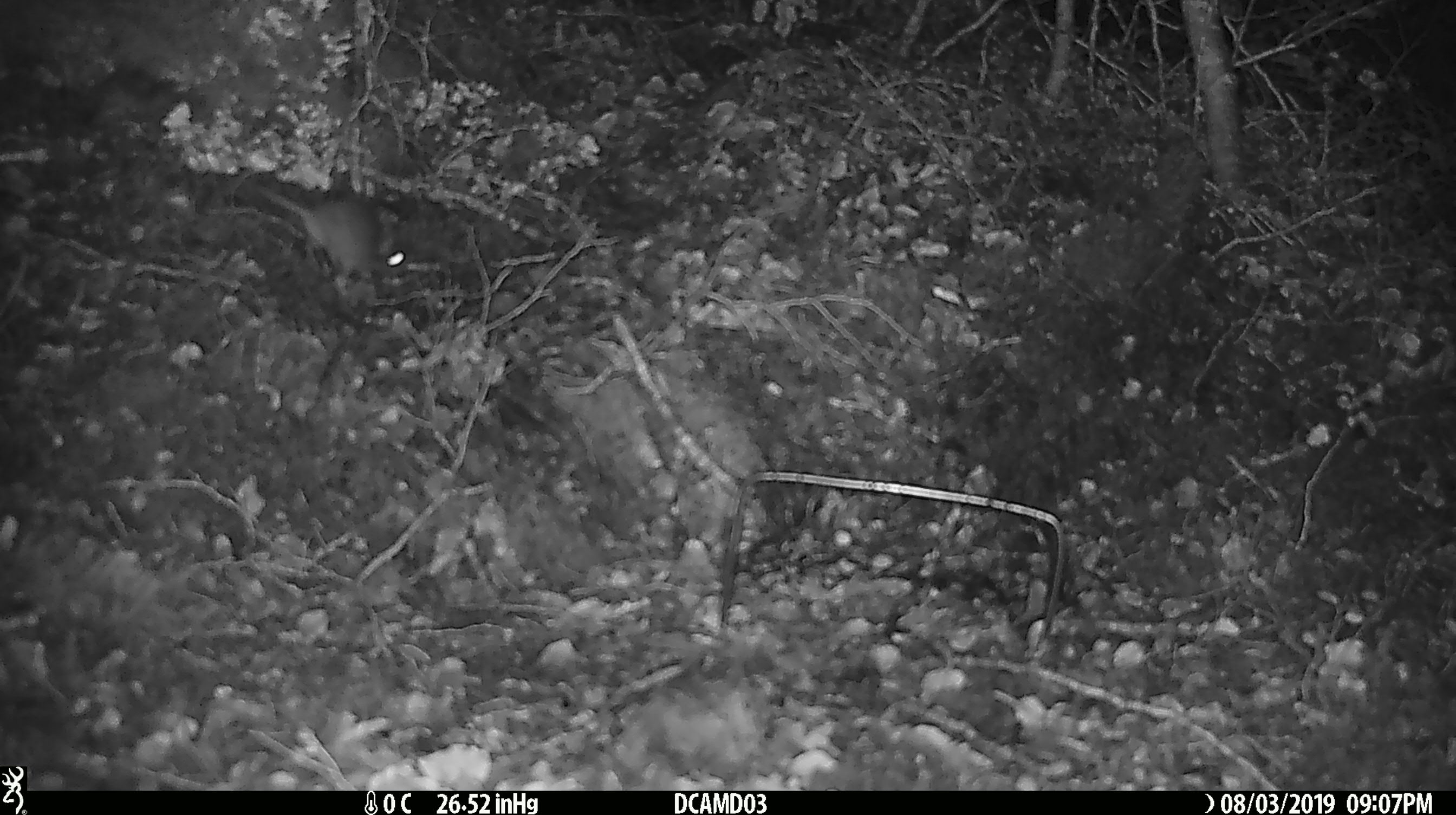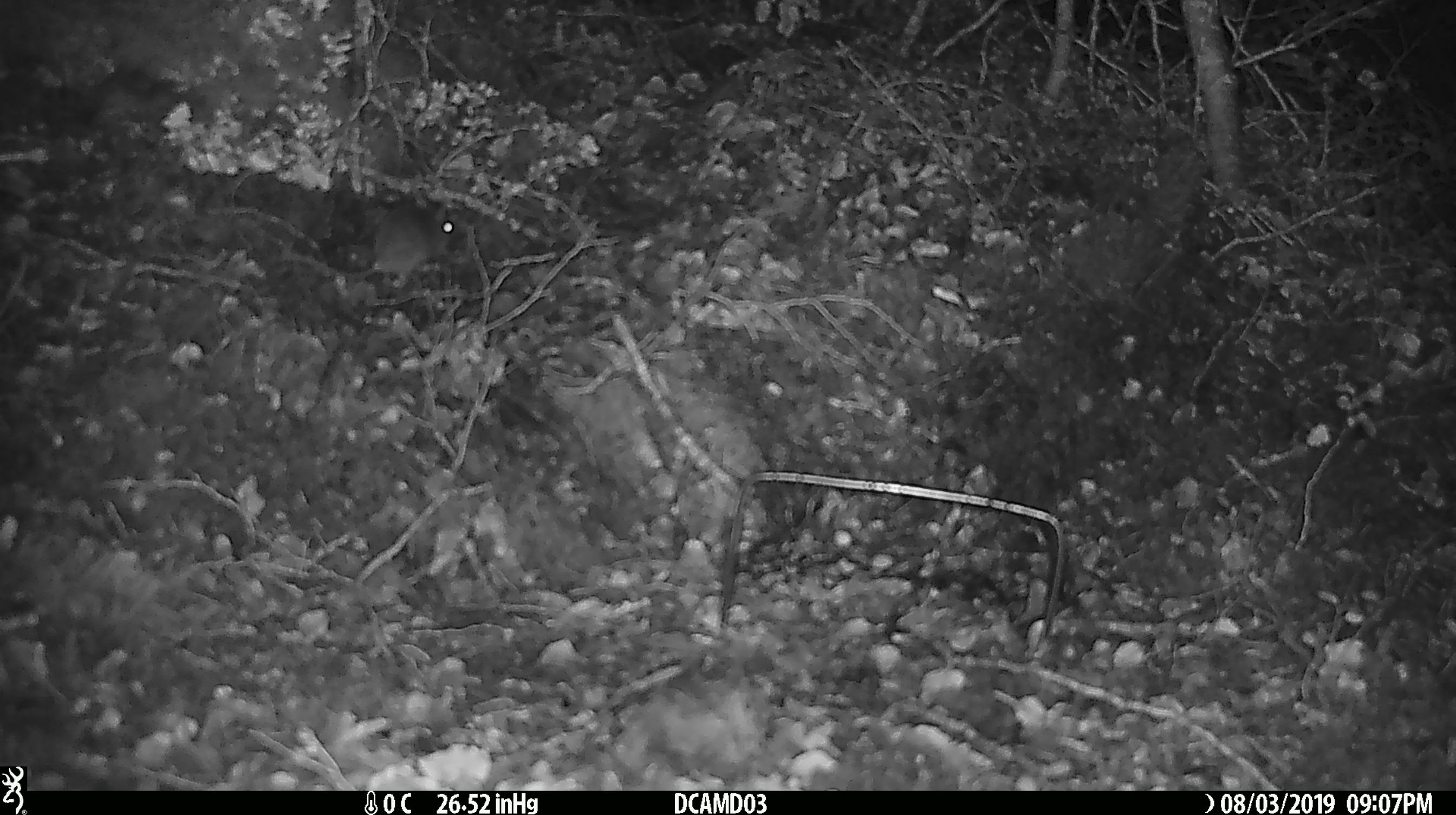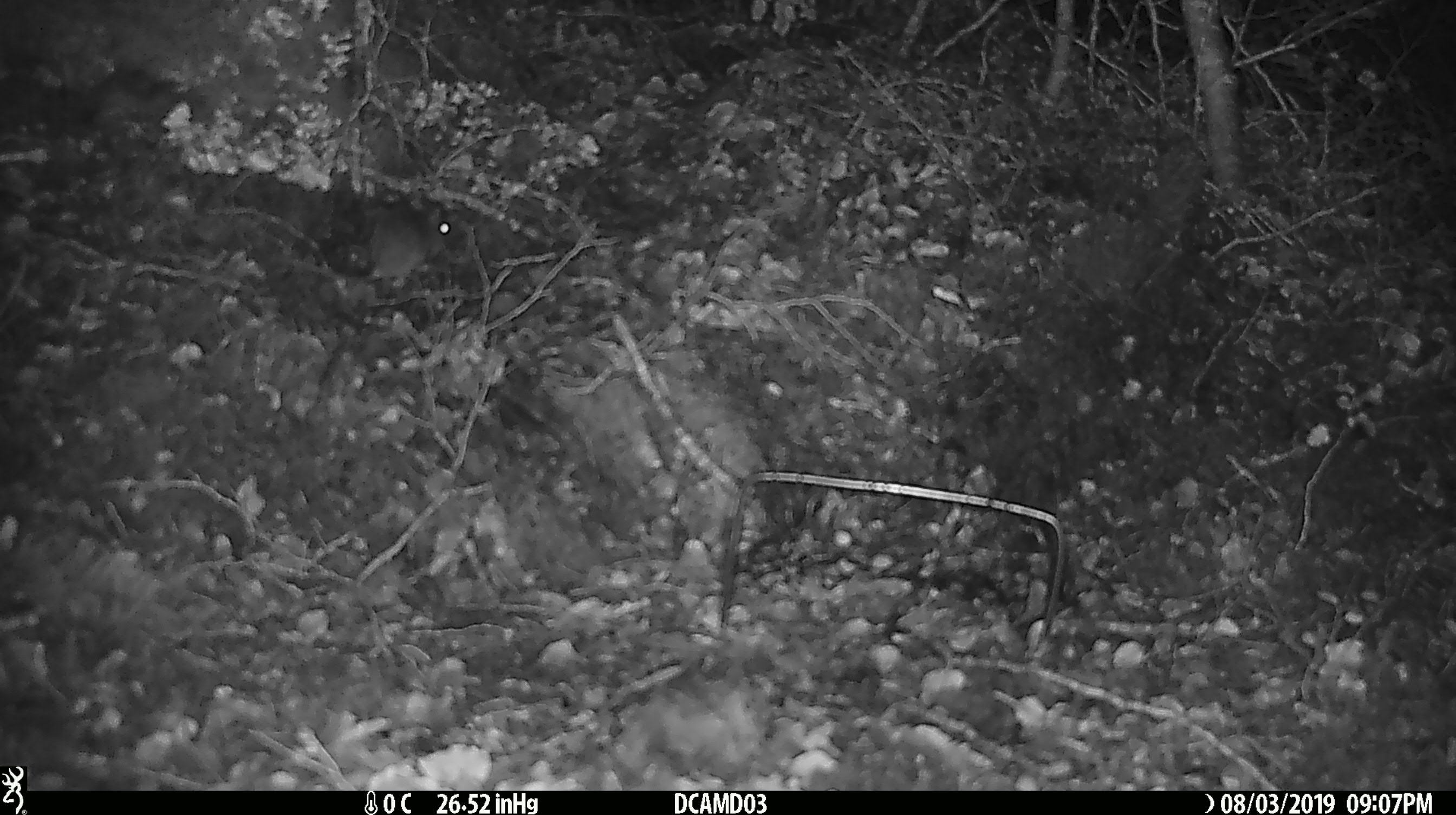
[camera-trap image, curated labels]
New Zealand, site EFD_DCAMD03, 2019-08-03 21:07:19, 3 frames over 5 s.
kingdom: Animalia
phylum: Chordata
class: Mammalia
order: Rodentia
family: Muridae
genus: Mus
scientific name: Mus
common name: mouse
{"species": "mouse (Mus)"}